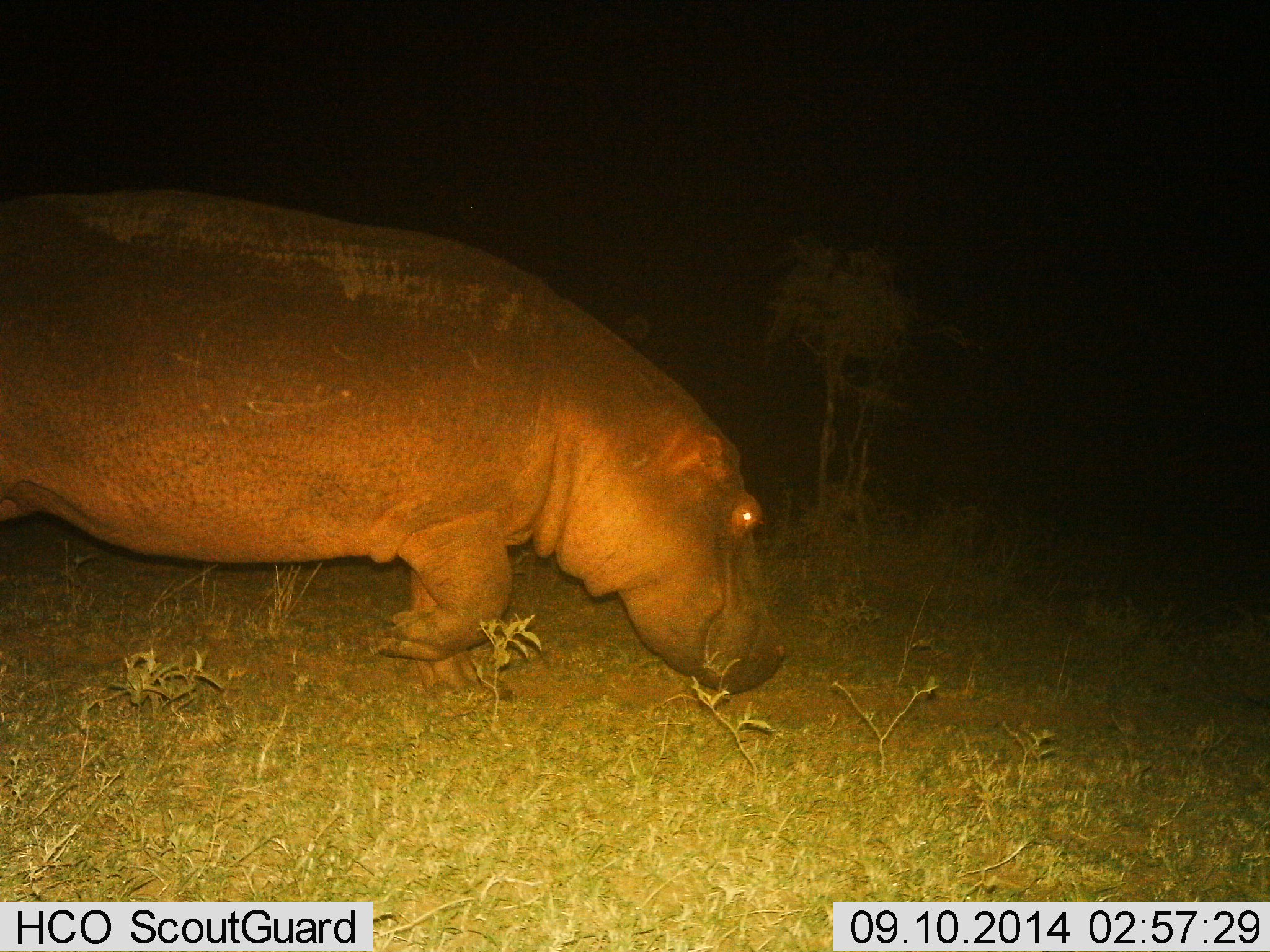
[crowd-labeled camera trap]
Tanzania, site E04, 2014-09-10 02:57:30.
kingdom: Animalia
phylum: Chordata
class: Mammalia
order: Artiodactyla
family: Hippopotamidae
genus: Hippopotamus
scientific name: Hippopotamus amphibius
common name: hippopotamus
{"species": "hippopotamus (Hippopotamus amphibius)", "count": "1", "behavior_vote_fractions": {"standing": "20%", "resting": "0%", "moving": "60%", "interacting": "0%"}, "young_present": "0%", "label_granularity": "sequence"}